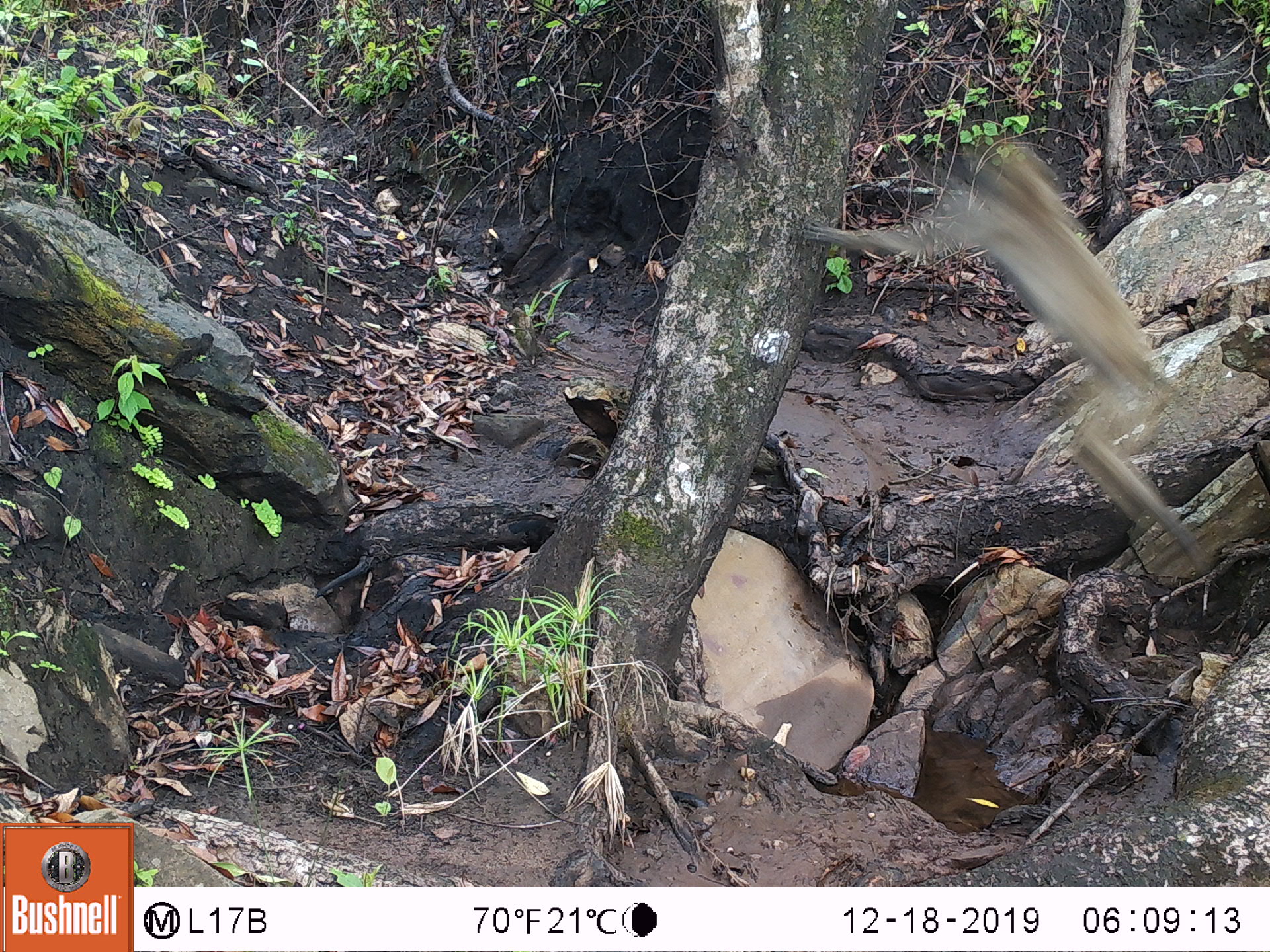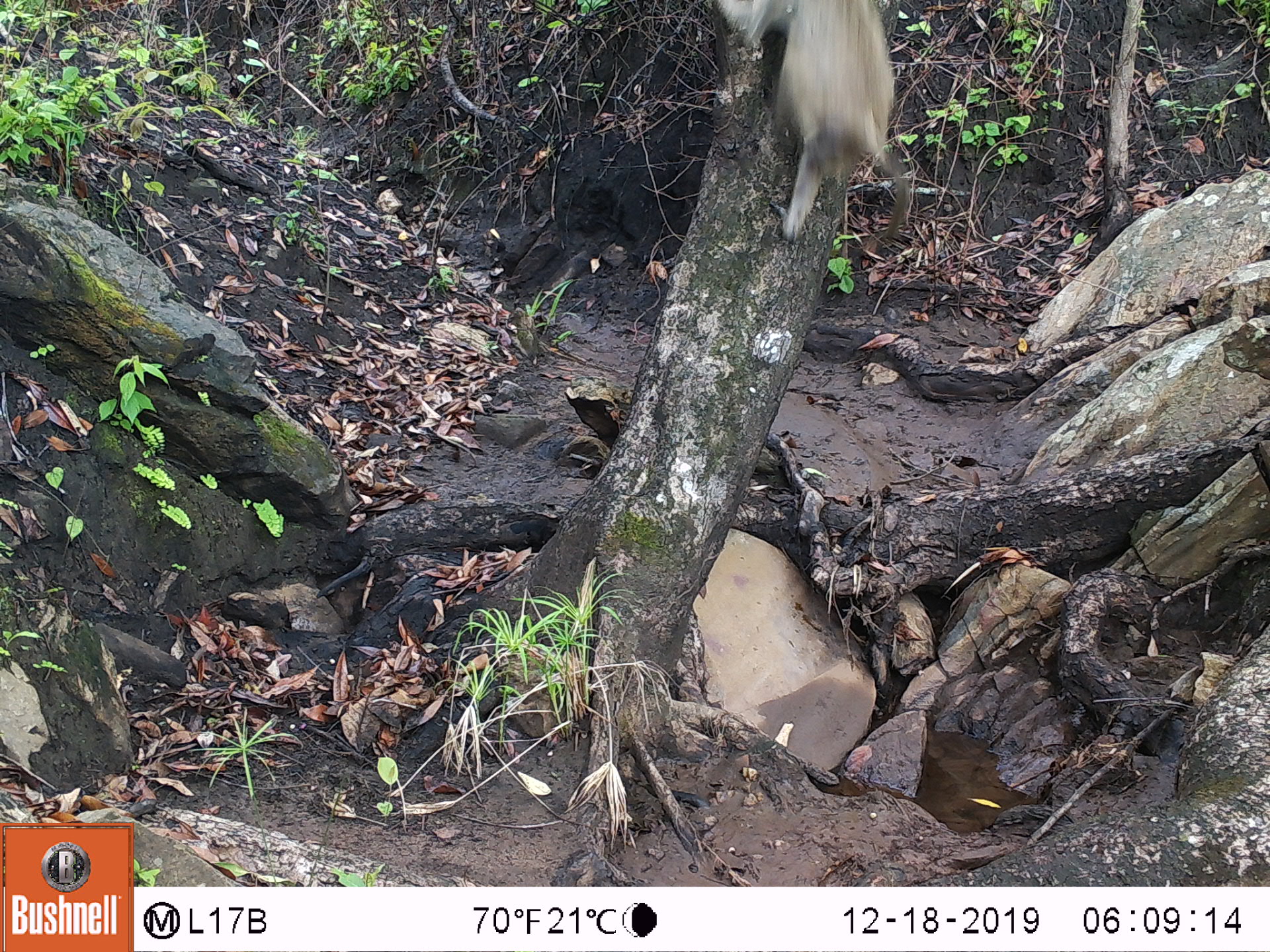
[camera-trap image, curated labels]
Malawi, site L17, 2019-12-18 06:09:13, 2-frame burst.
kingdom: Animalia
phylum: Chordata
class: Mammalia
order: Primates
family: Cercopithecidae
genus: Papio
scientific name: Papio cynocephalus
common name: yellow baboon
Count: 1.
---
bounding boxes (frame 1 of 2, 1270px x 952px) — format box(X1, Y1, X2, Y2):
yellow baboon: box(804, 136, 1190, 548)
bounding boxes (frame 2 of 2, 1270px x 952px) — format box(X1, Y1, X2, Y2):
yellow baboon: box(708, 5, 924, 252)